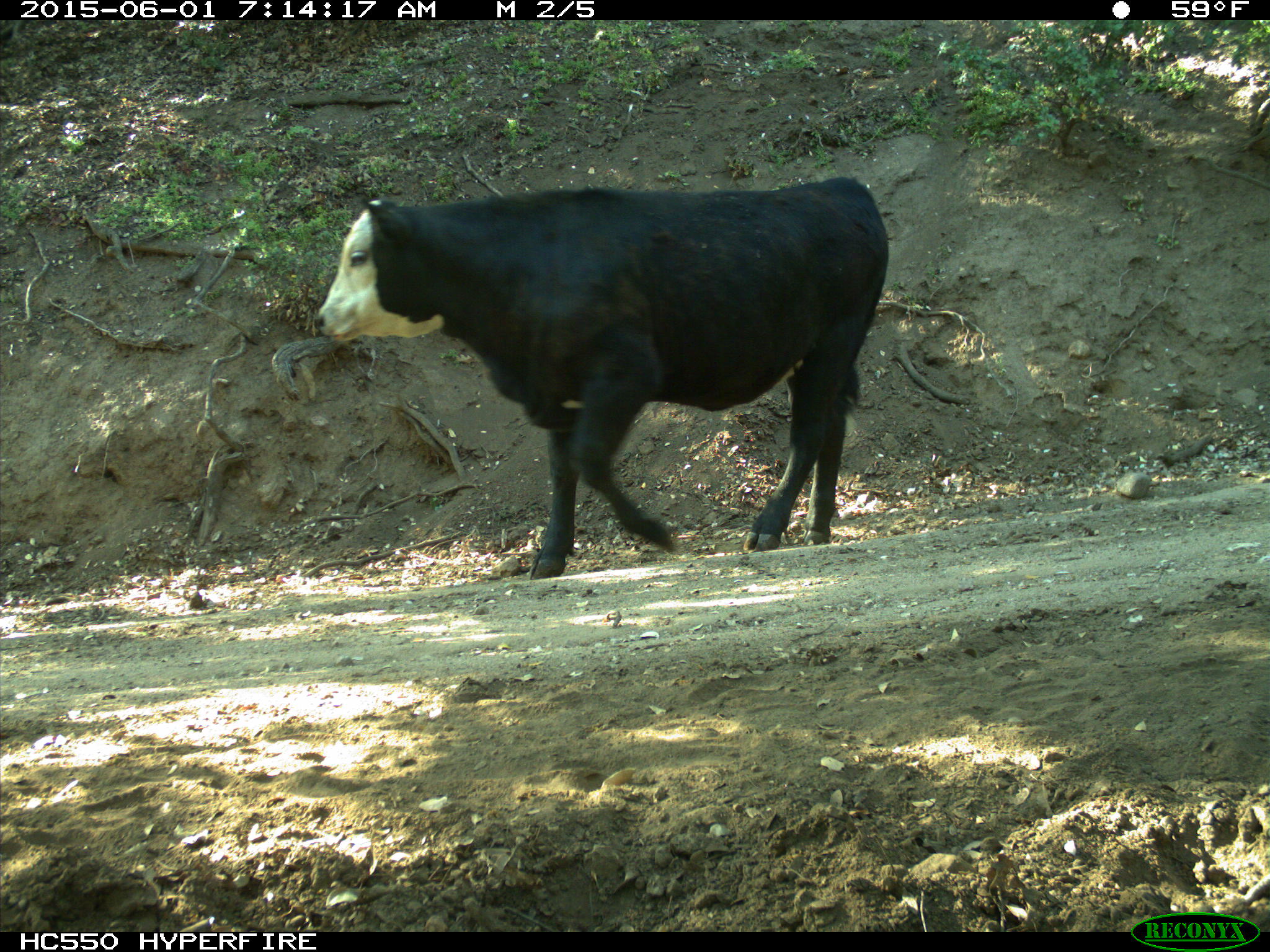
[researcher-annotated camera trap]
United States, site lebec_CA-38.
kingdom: Animalia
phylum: Chordata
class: Mammalia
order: Artiodactyla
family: Bovidae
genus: Bos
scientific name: Bos taurus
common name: domestic cow